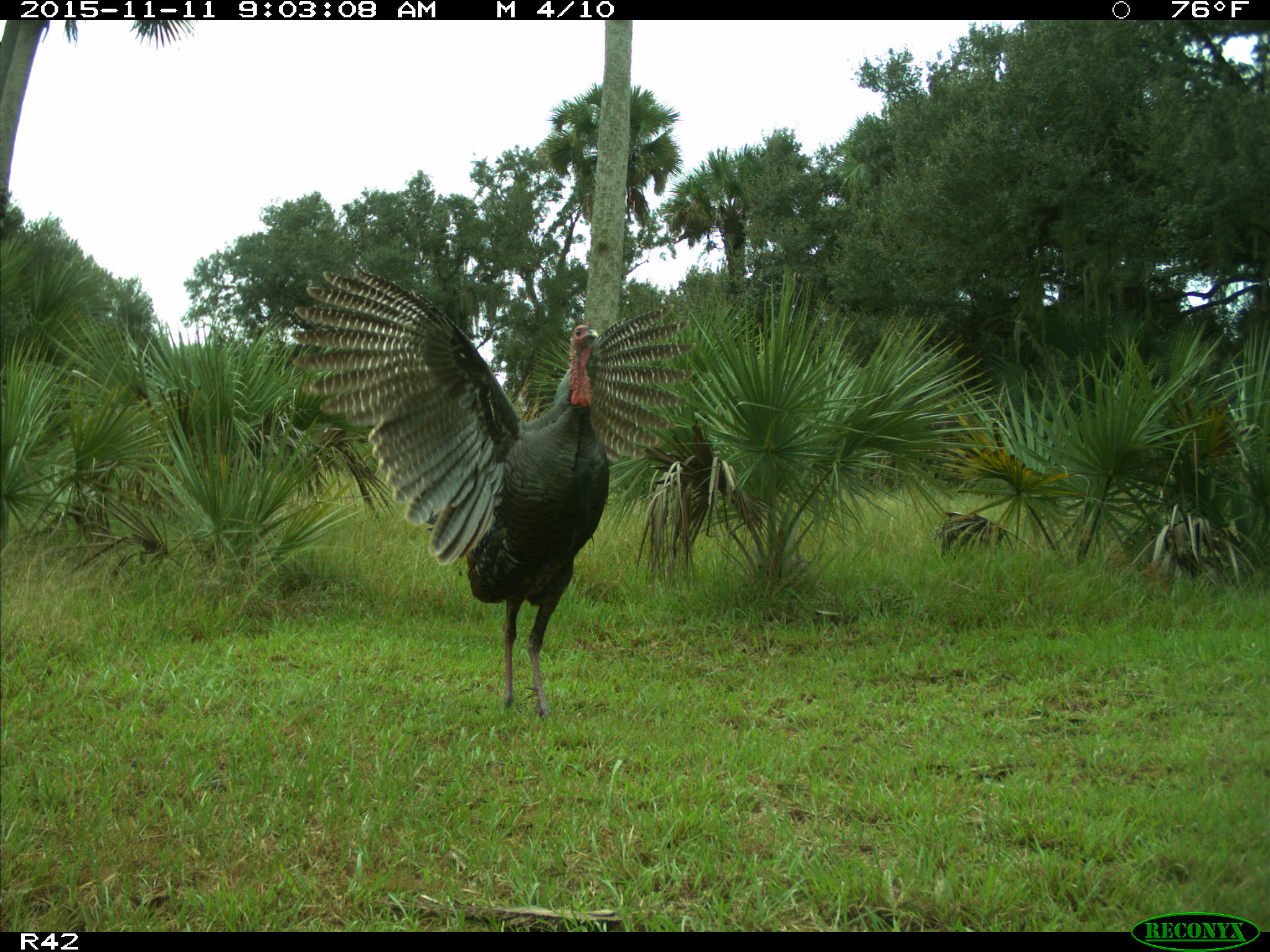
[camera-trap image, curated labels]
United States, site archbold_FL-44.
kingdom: Animalia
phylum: Chordata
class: Aves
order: Galliformes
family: Phasianidae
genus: Meleagris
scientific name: Meleagris gallopavo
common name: wild turkey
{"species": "Meleagris gallopavo (wild turkey)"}